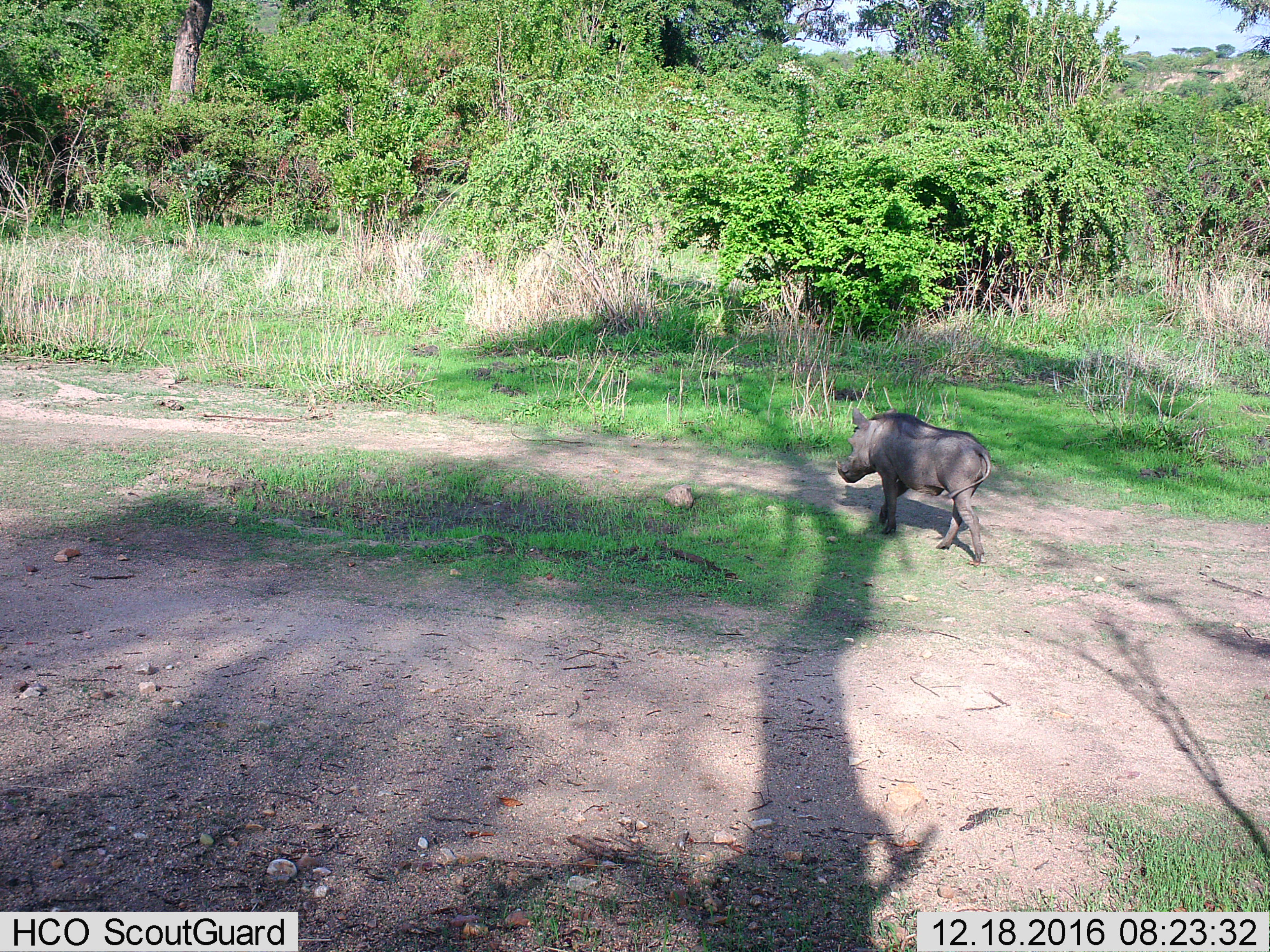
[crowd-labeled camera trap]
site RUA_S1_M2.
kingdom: Animalia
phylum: Chordata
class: Mammalia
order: Artiodactyla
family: Suidae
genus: Phacochoerus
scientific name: Phacochoerus africanus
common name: warthog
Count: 1.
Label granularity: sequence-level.